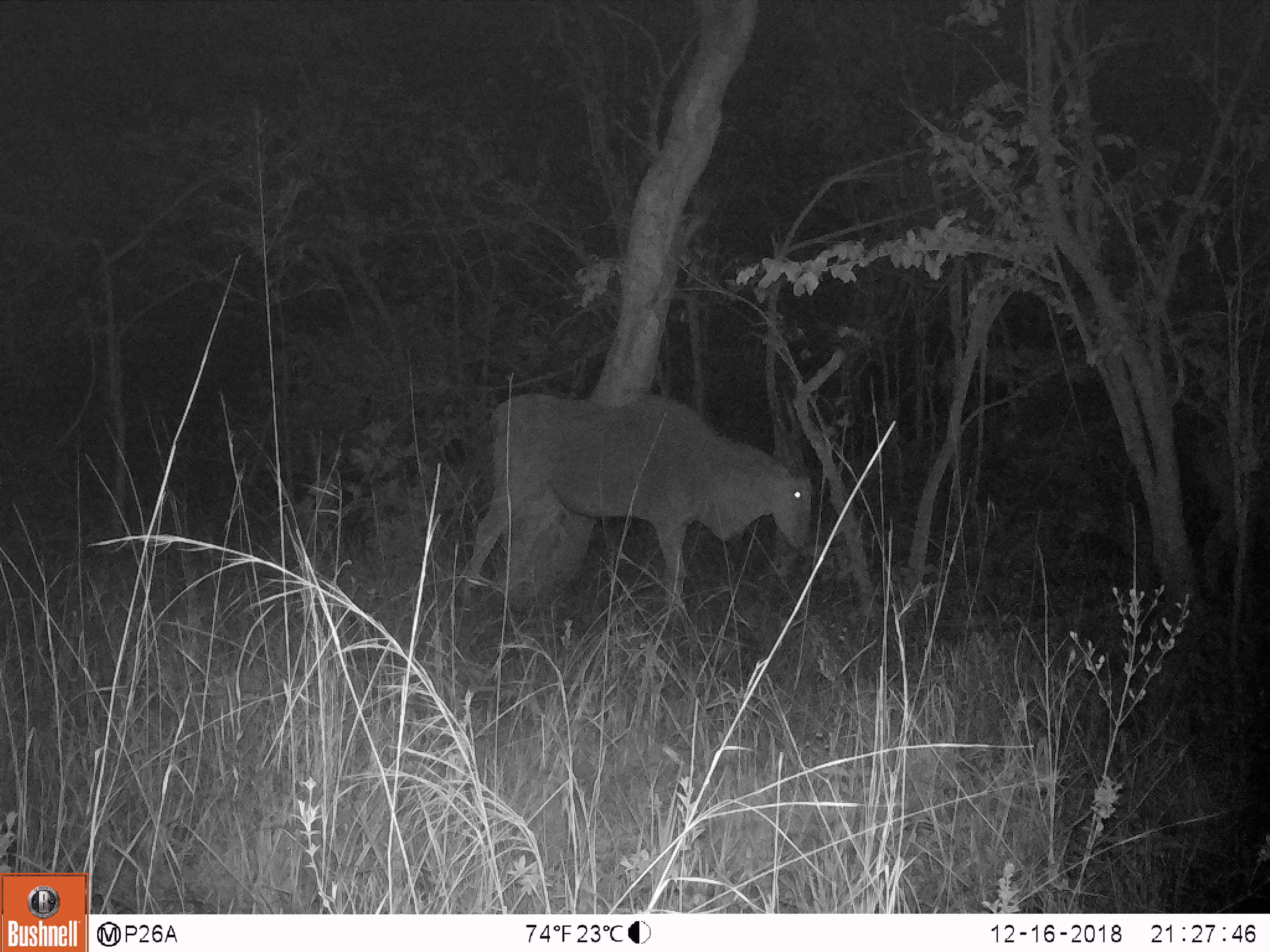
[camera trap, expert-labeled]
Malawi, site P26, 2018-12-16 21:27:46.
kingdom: Animalia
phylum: Chordata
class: Mammalia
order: Artiodactyla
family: Bovidae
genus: Tragelaphus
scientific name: Tragelaphus oryx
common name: common eland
Common eland (Tragelaphus oryx), count 1.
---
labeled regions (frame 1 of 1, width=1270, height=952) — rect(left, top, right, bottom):
common eland: rect(440, 367, 838, 611)